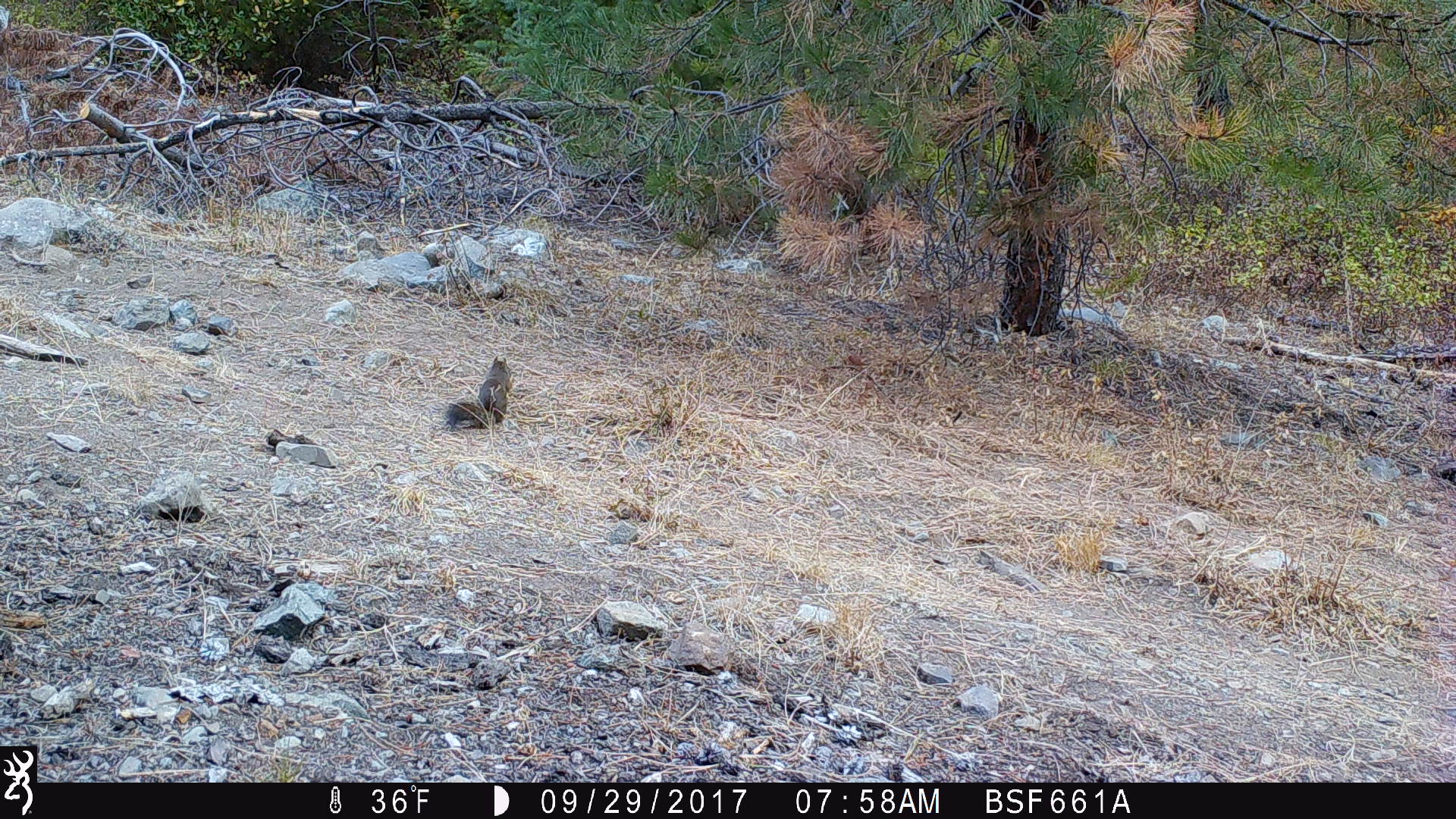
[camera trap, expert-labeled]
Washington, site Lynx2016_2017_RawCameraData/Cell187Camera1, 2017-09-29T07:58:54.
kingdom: Animalia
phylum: Chordata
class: Mammalia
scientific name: Mammalia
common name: small mammal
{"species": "small mammal (Mammalia)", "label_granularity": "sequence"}